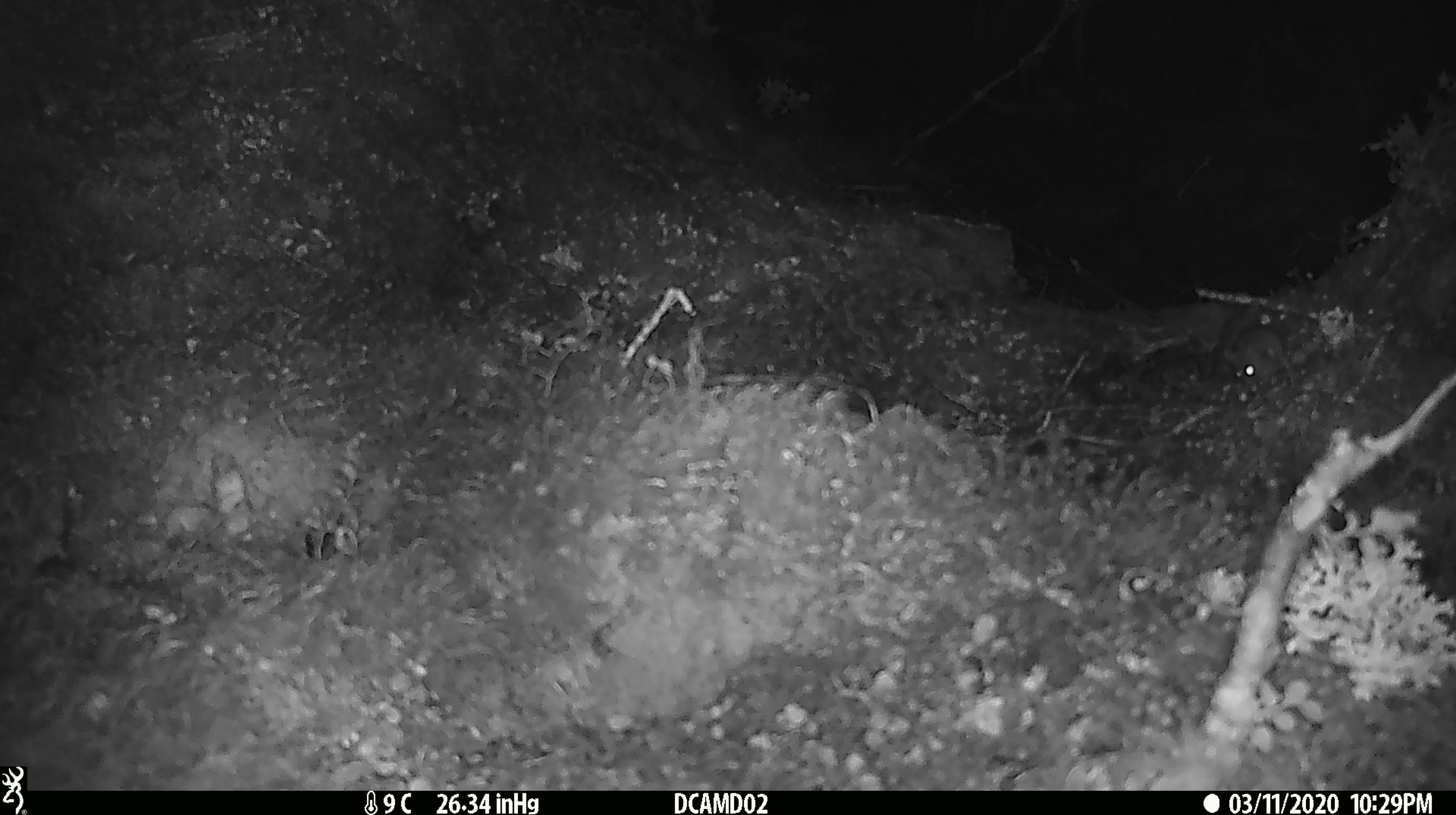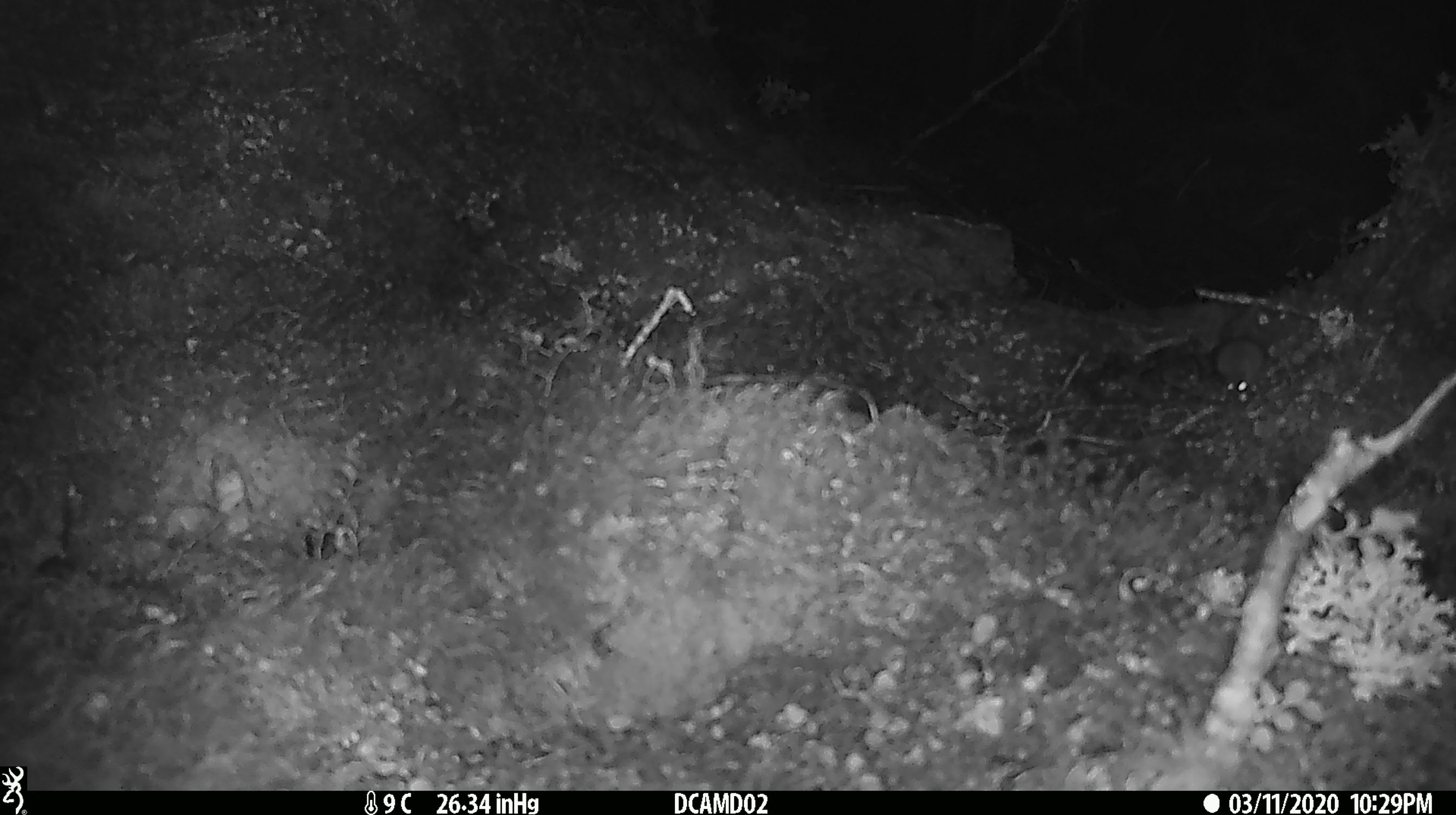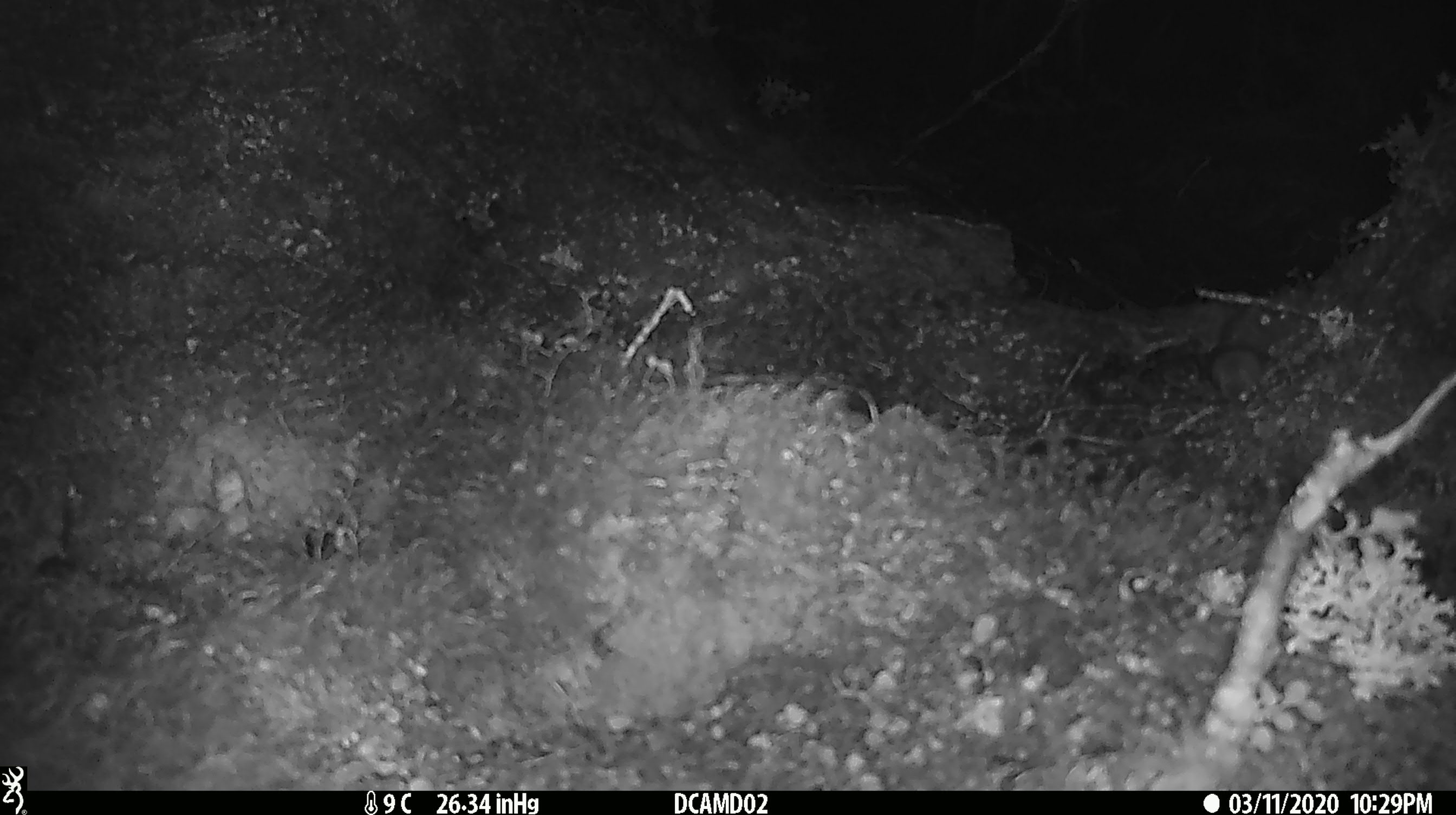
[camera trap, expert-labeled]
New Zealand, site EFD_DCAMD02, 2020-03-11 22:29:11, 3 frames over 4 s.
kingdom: Animalia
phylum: Chordata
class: Mammalia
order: Rodentia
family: Muridae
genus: Mus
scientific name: Mus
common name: mouse